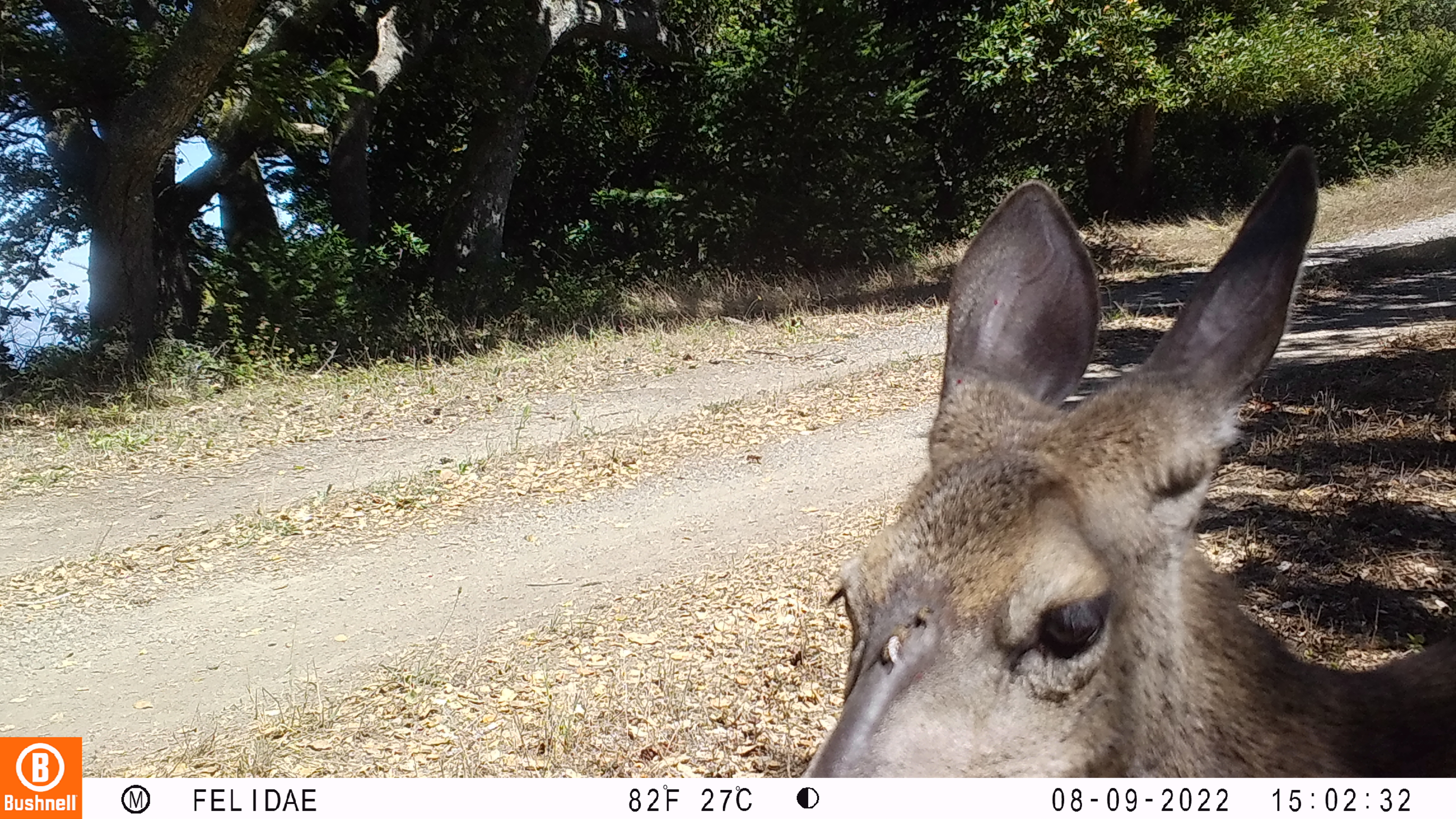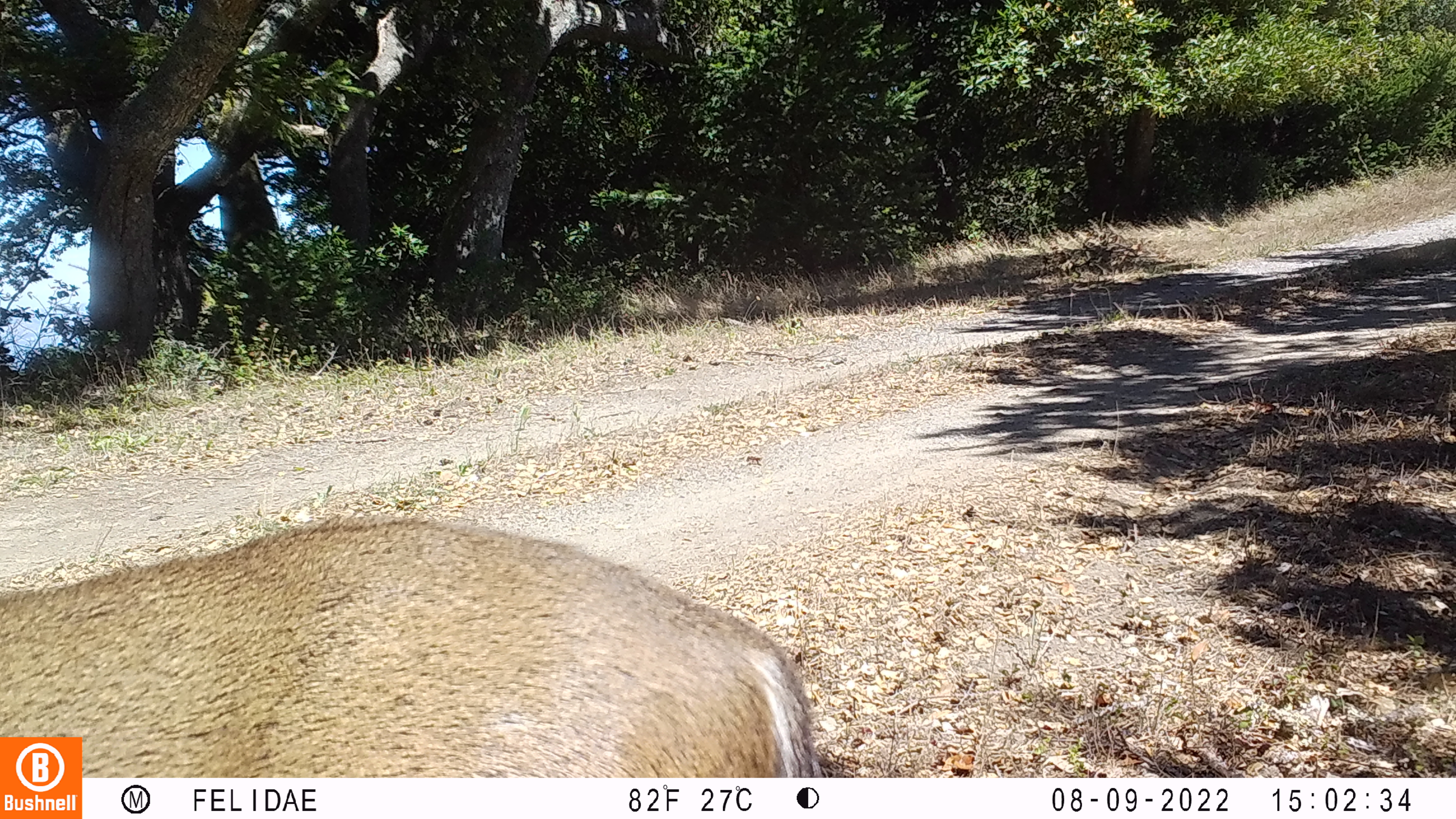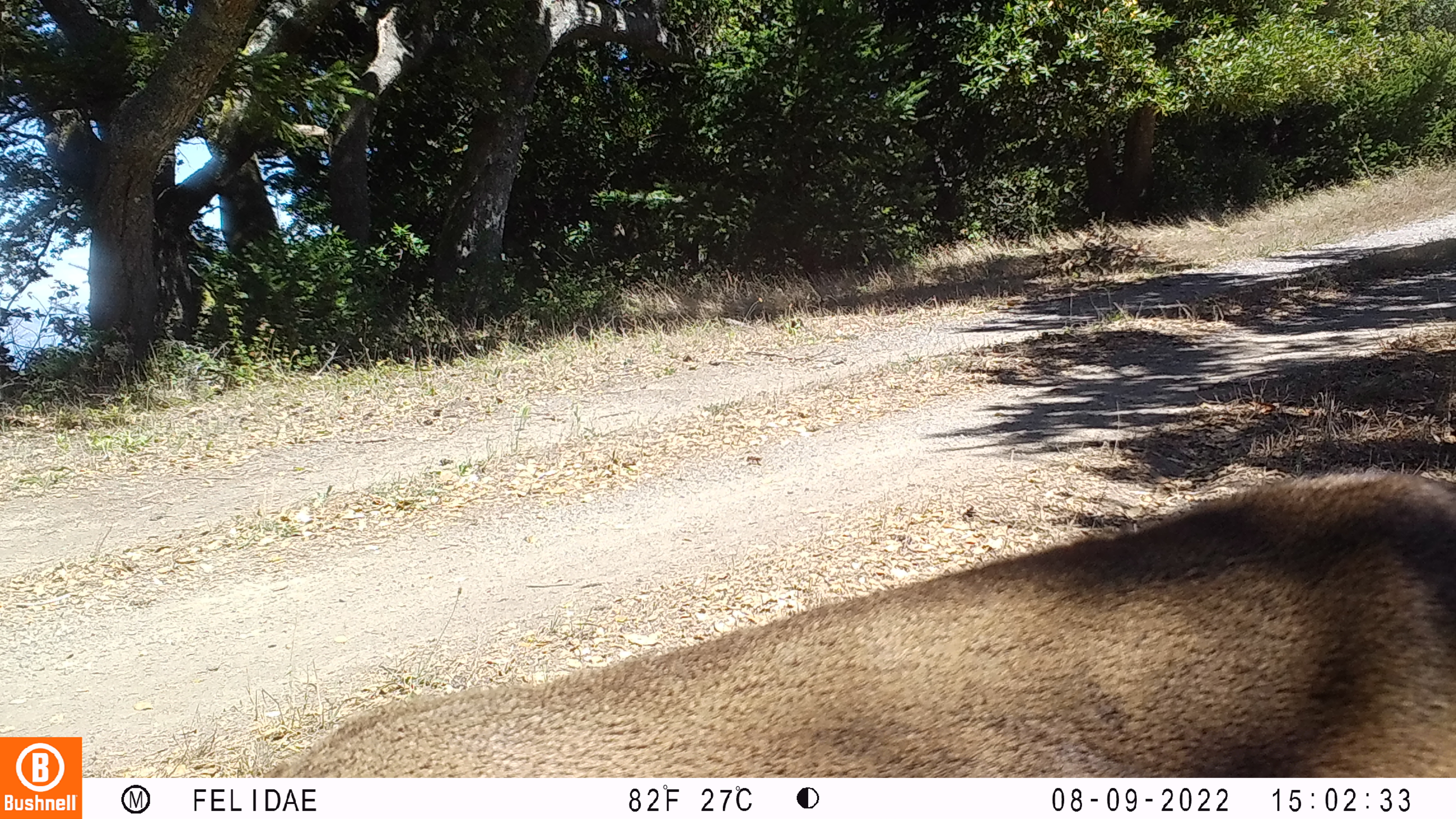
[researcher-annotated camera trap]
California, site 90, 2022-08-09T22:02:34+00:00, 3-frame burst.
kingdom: Animalia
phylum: Chordata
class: Mammalia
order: Artiodactyla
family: Cervidae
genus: Odocoileus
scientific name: Odocoileus hemionus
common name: mule deer